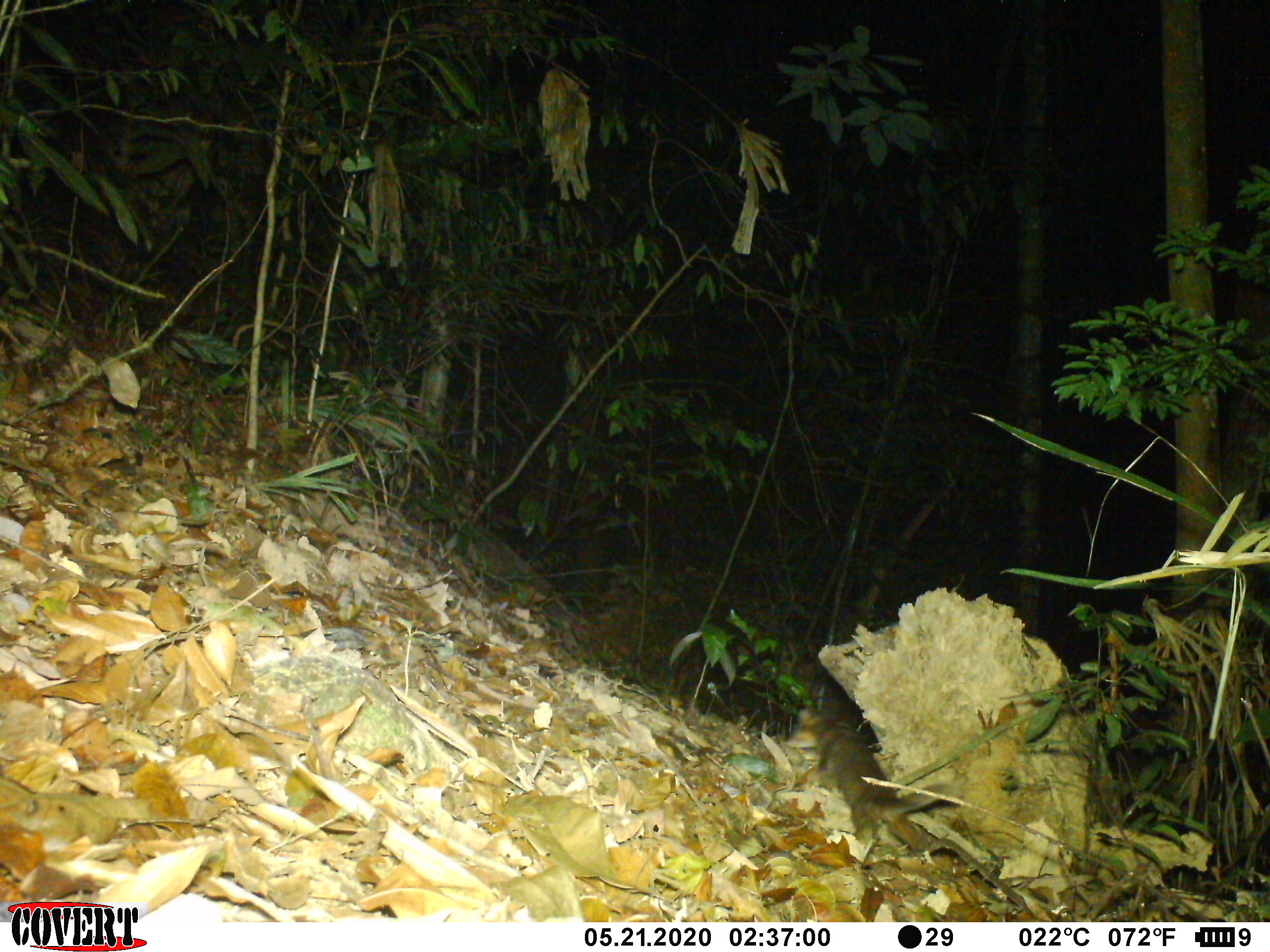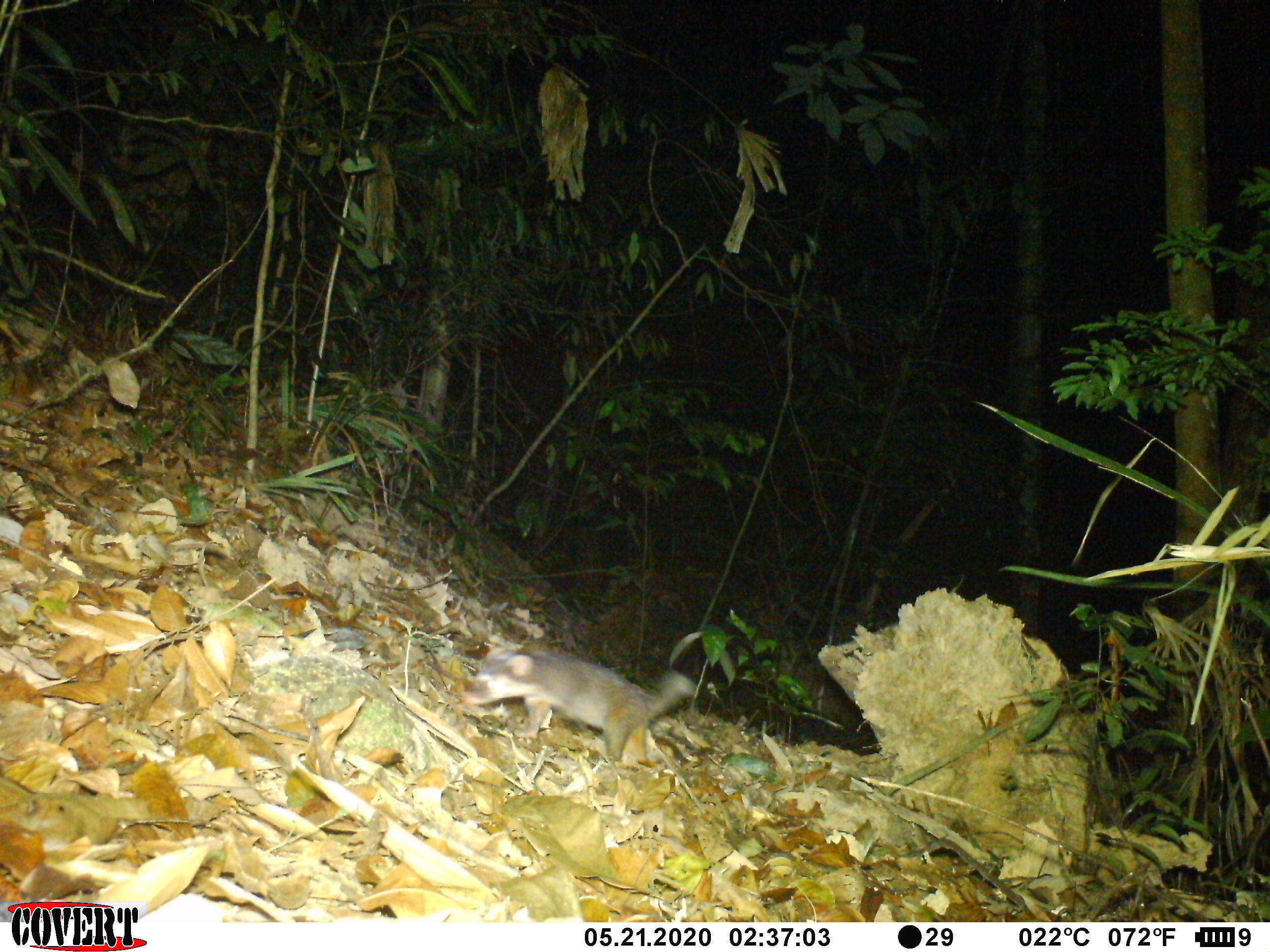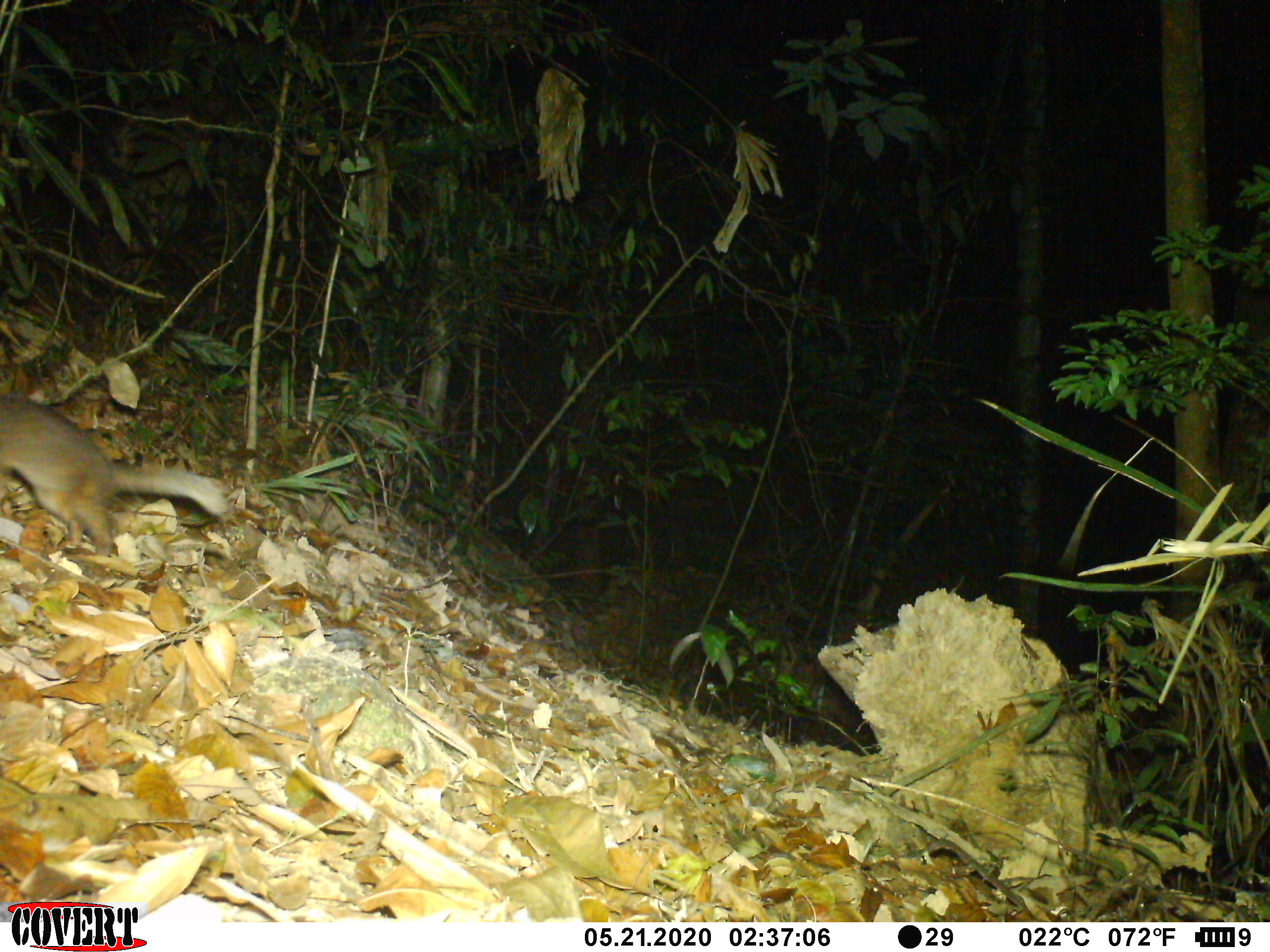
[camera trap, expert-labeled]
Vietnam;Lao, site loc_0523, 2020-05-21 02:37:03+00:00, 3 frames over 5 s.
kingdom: Animalia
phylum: Chordata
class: Mammalia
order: Carnivora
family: Mustelidae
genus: Melogale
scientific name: Melogale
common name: ferret badger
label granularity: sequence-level